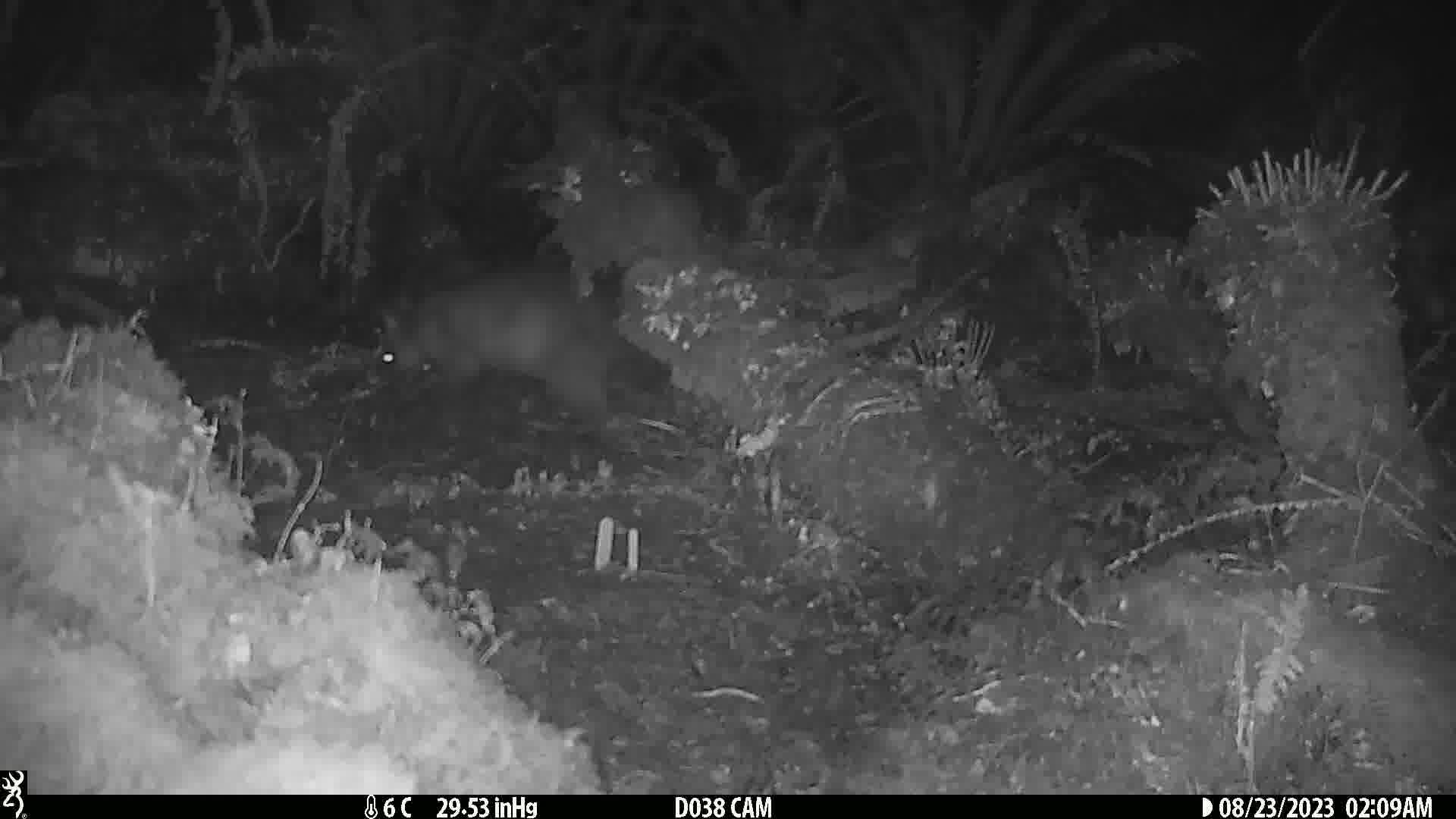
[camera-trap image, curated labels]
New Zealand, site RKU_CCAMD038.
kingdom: Animalia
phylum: Chordata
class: Mammalia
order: Diprotodontia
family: Phalangeridae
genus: Trichosurus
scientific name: Trichosurus vulpecula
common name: common brushtail possum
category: possum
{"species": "possum (common brushtail possum) (Trichosurus vulpecula)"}